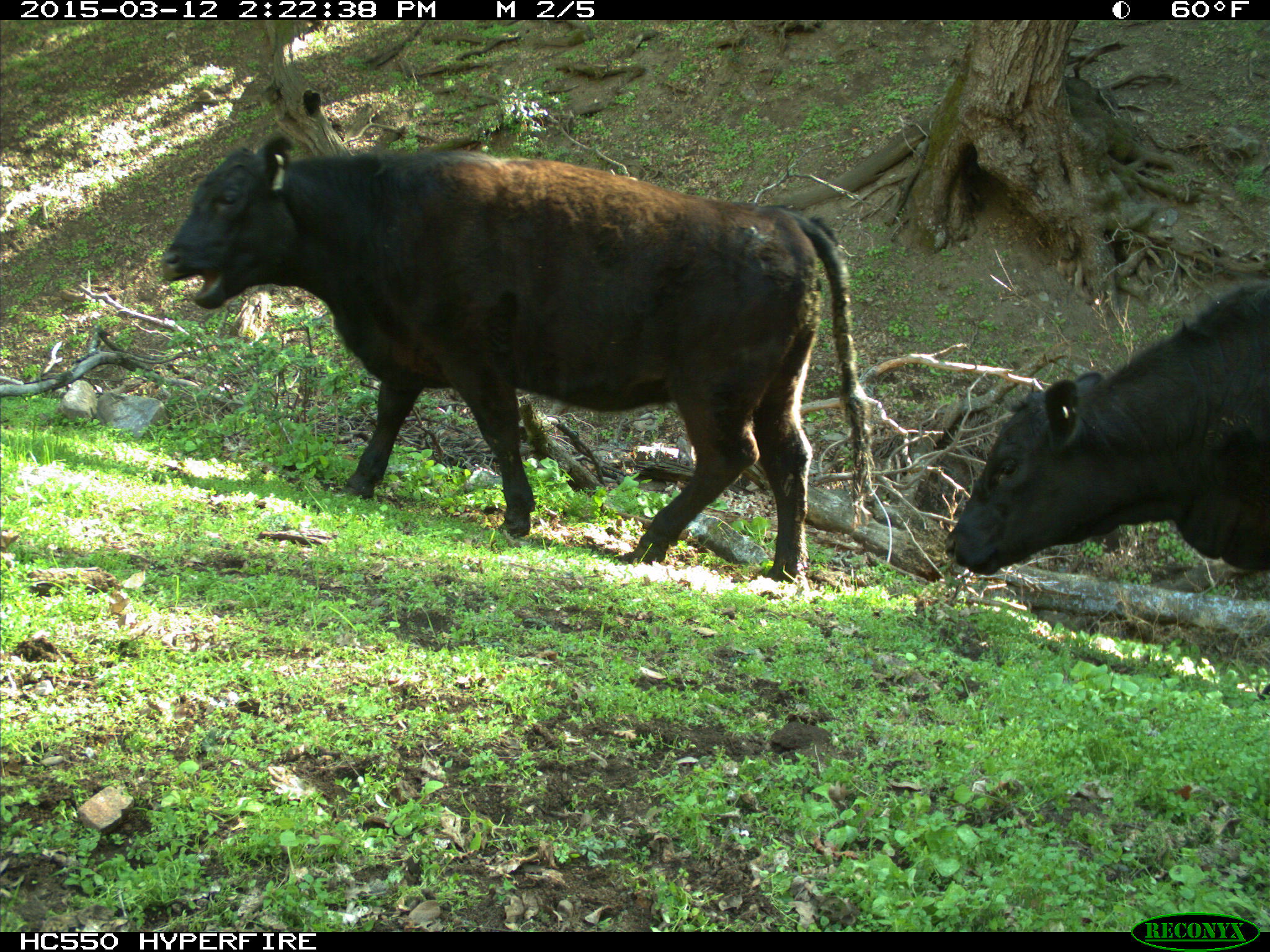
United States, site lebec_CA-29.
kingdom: Animalia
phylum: Chordata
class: Mammalia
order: Artiodactyla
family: Bovidae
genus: Bos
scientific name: Bos taurus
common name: domestic cow